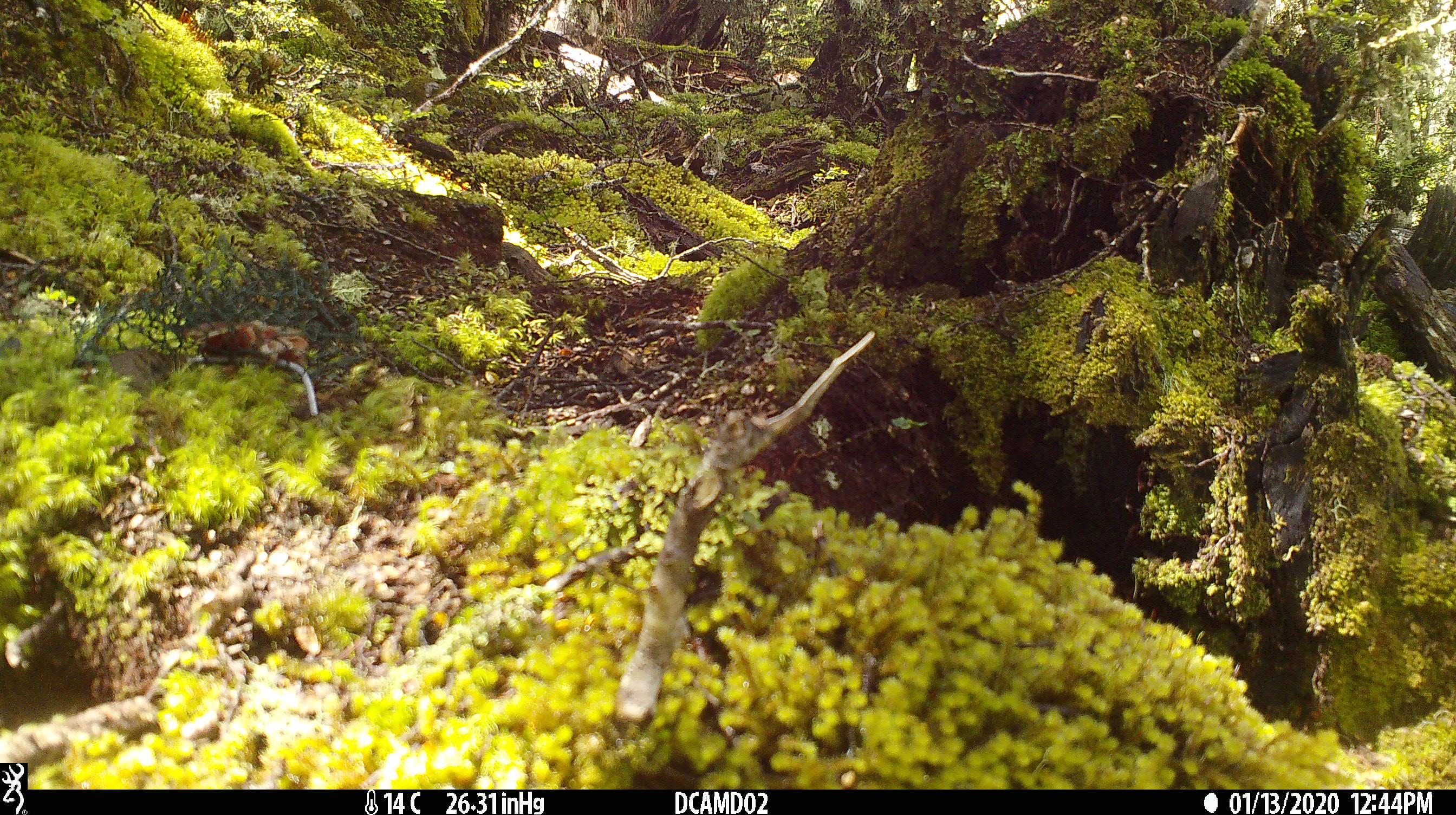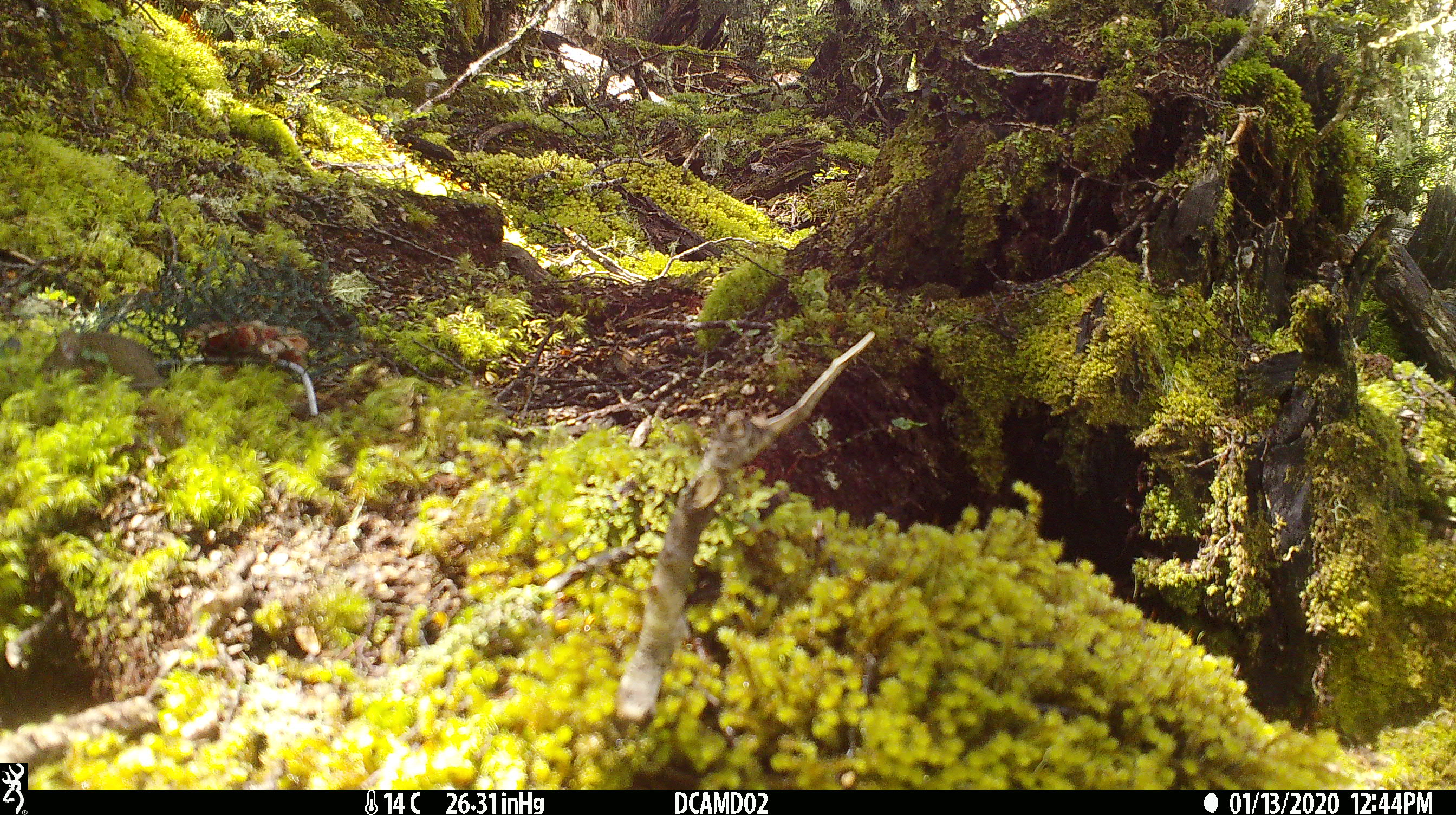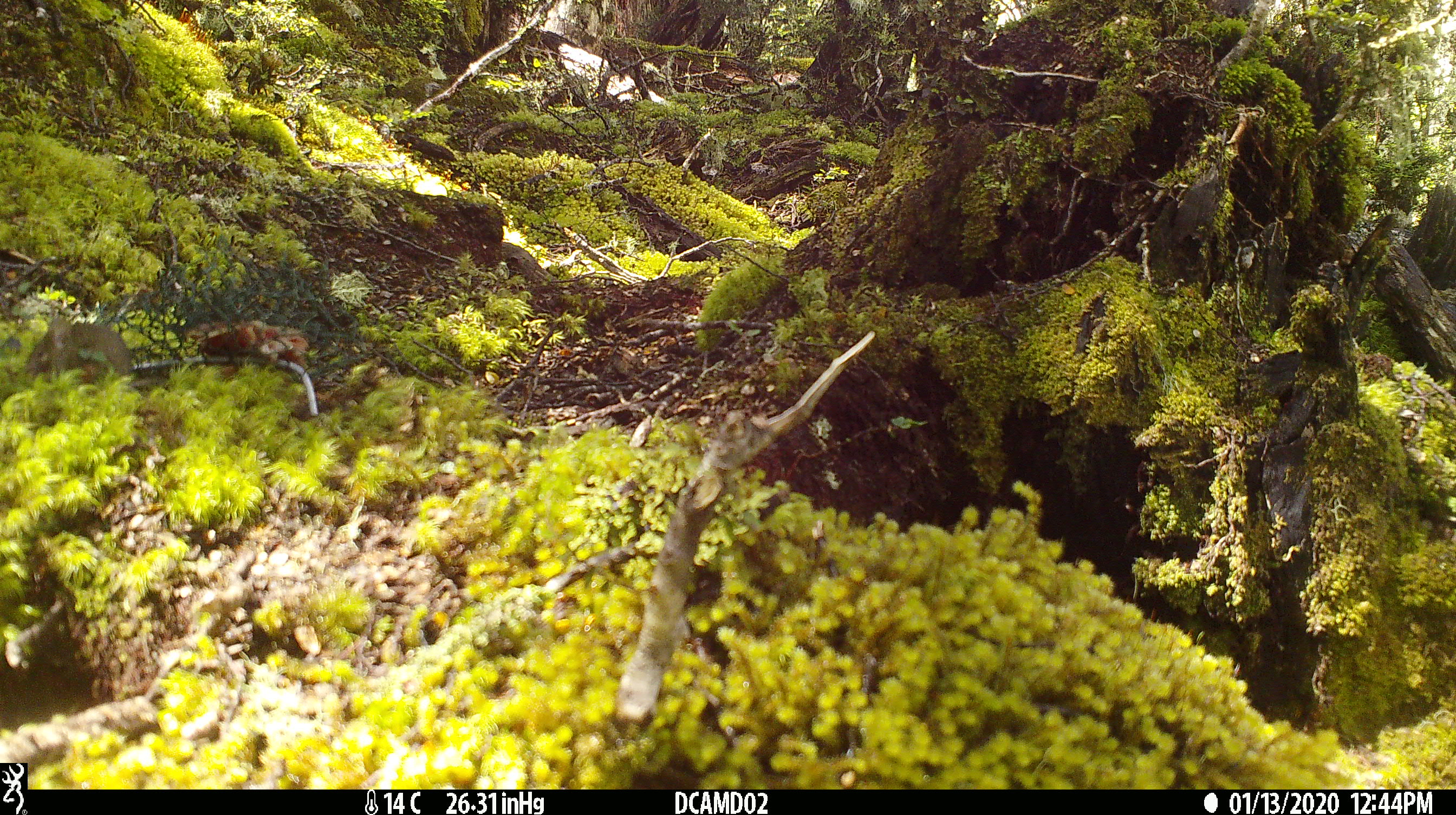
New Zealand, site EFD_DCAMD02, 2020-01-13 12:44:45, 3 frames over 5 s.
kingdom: Animalia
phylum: Chordata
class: Mammalia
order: Rodentia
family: Muridae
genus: Mus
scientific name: Mus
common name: mouse